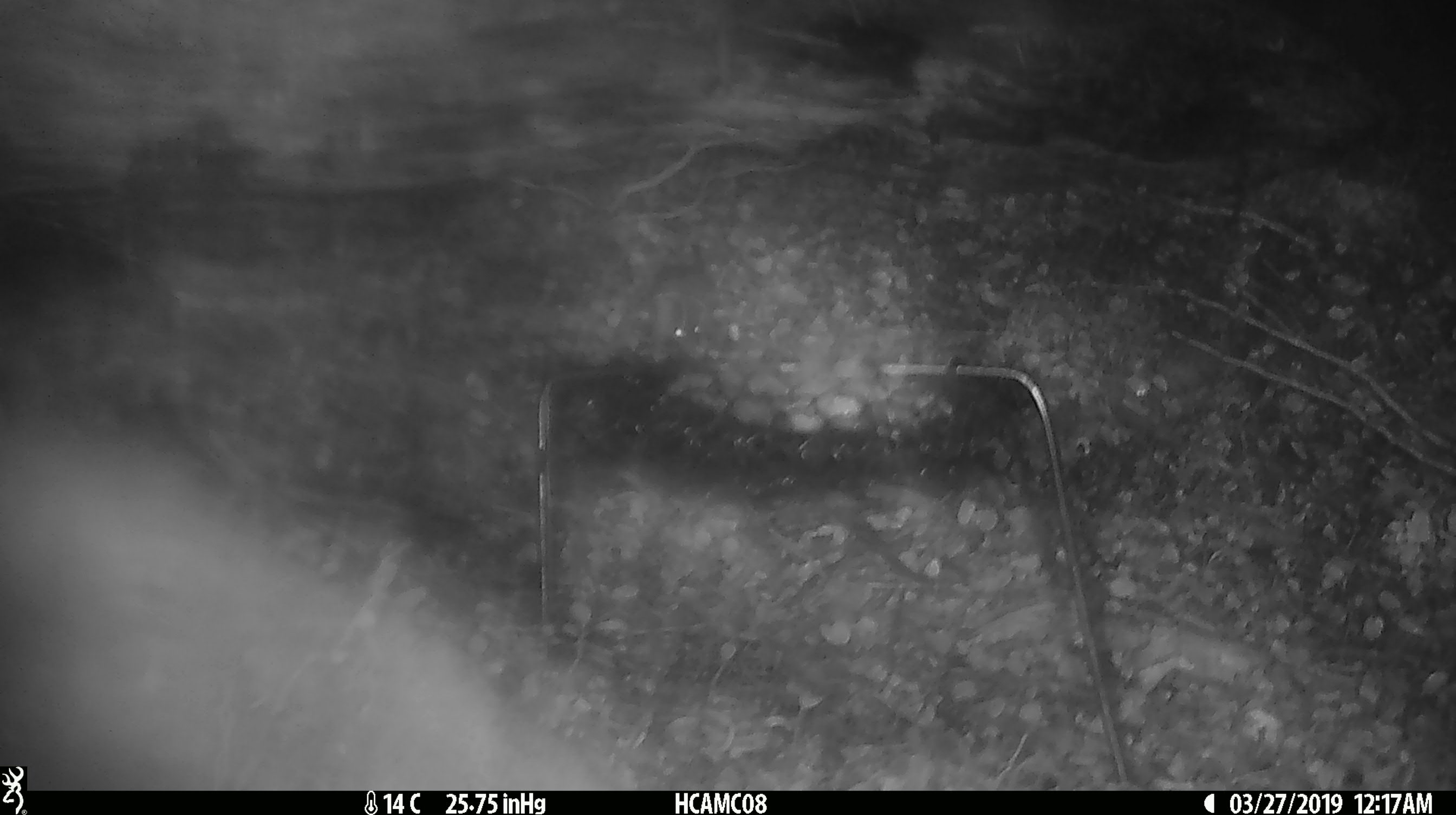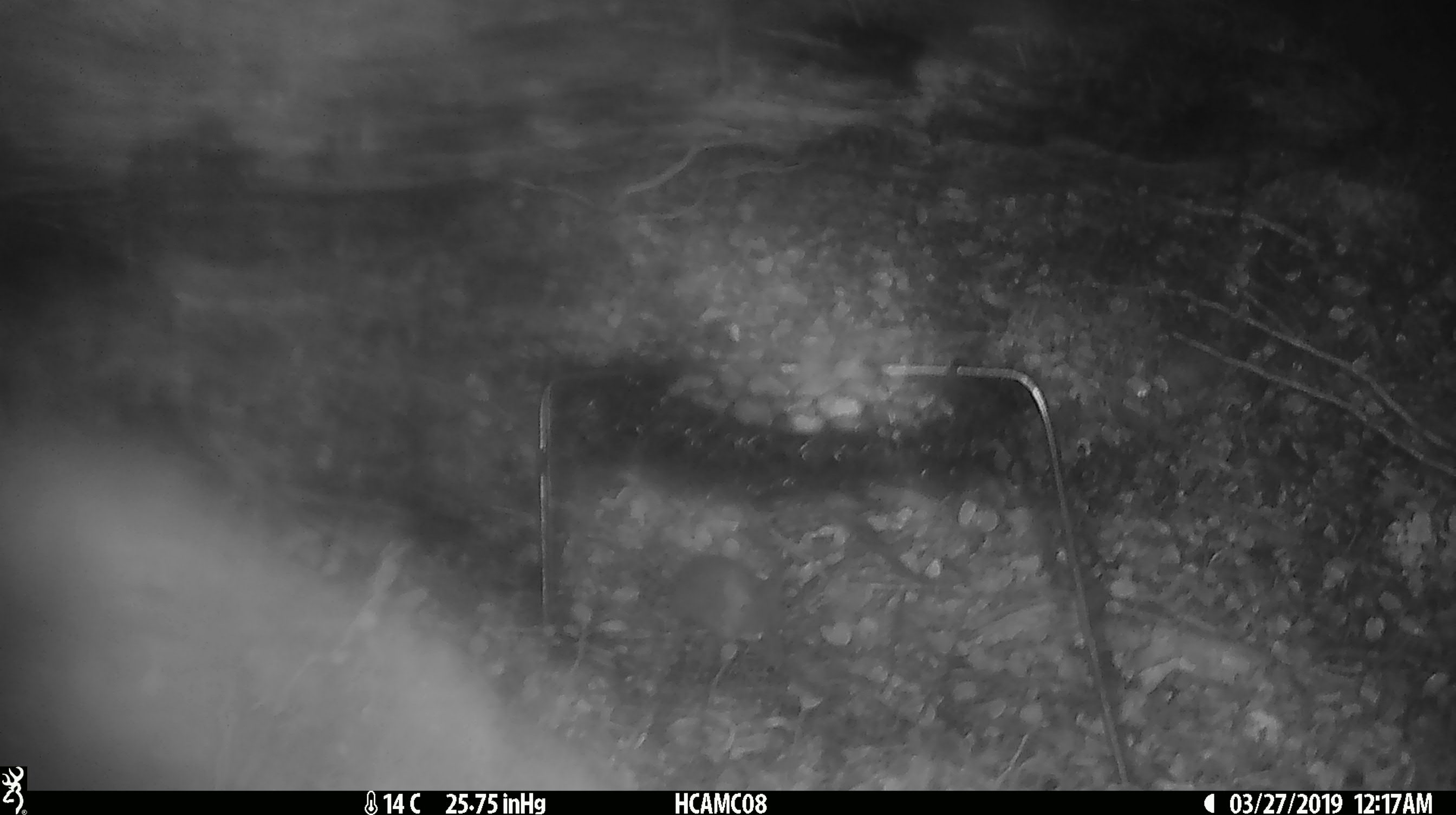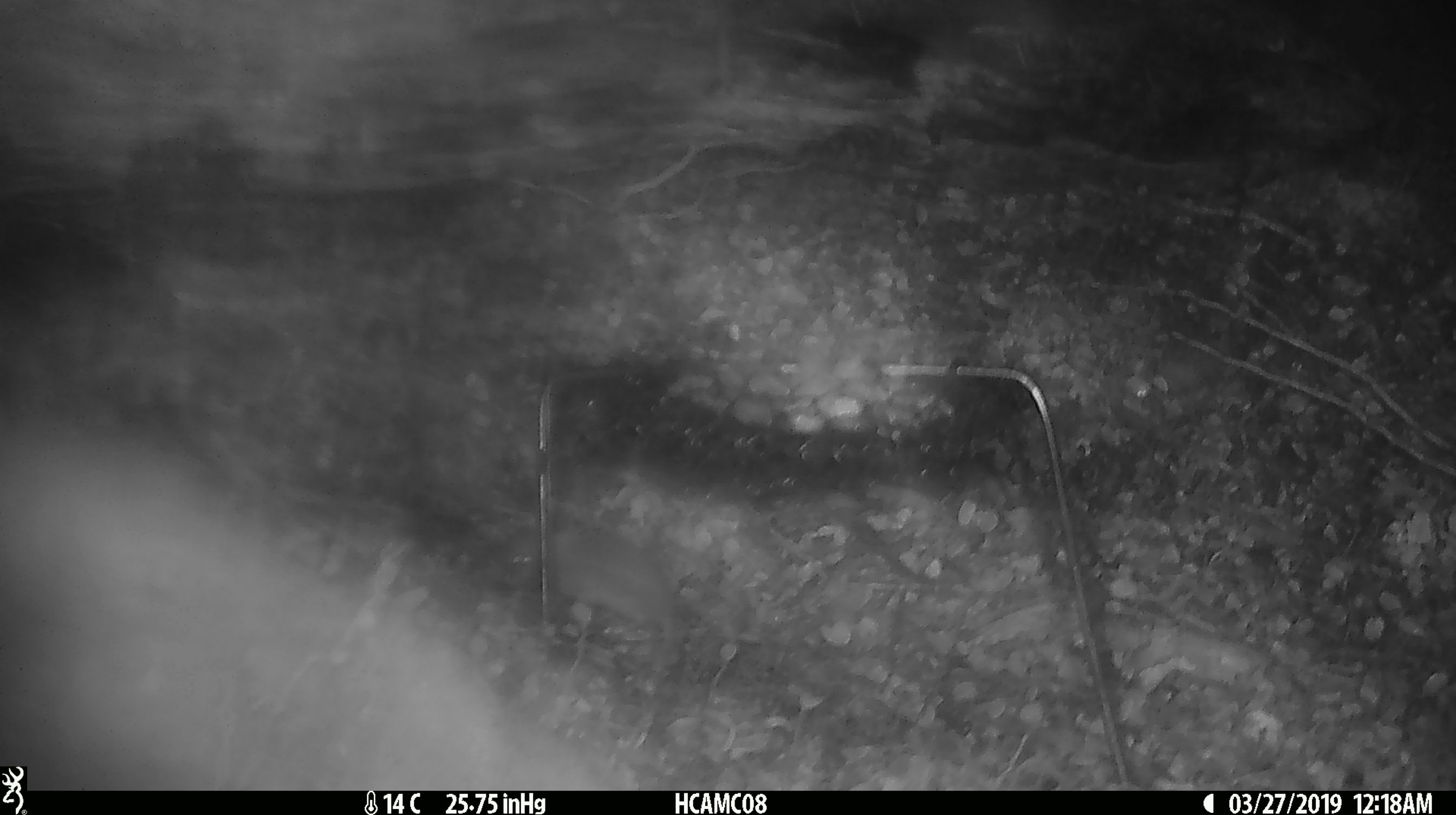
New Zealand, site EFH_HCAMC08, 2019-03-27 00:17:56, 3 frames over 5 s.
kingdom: Animalia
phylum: Chordata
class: Mammalia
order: Rodentia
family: Muridae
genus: Mus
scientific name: Mus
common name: mouse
Mouse (Mus).